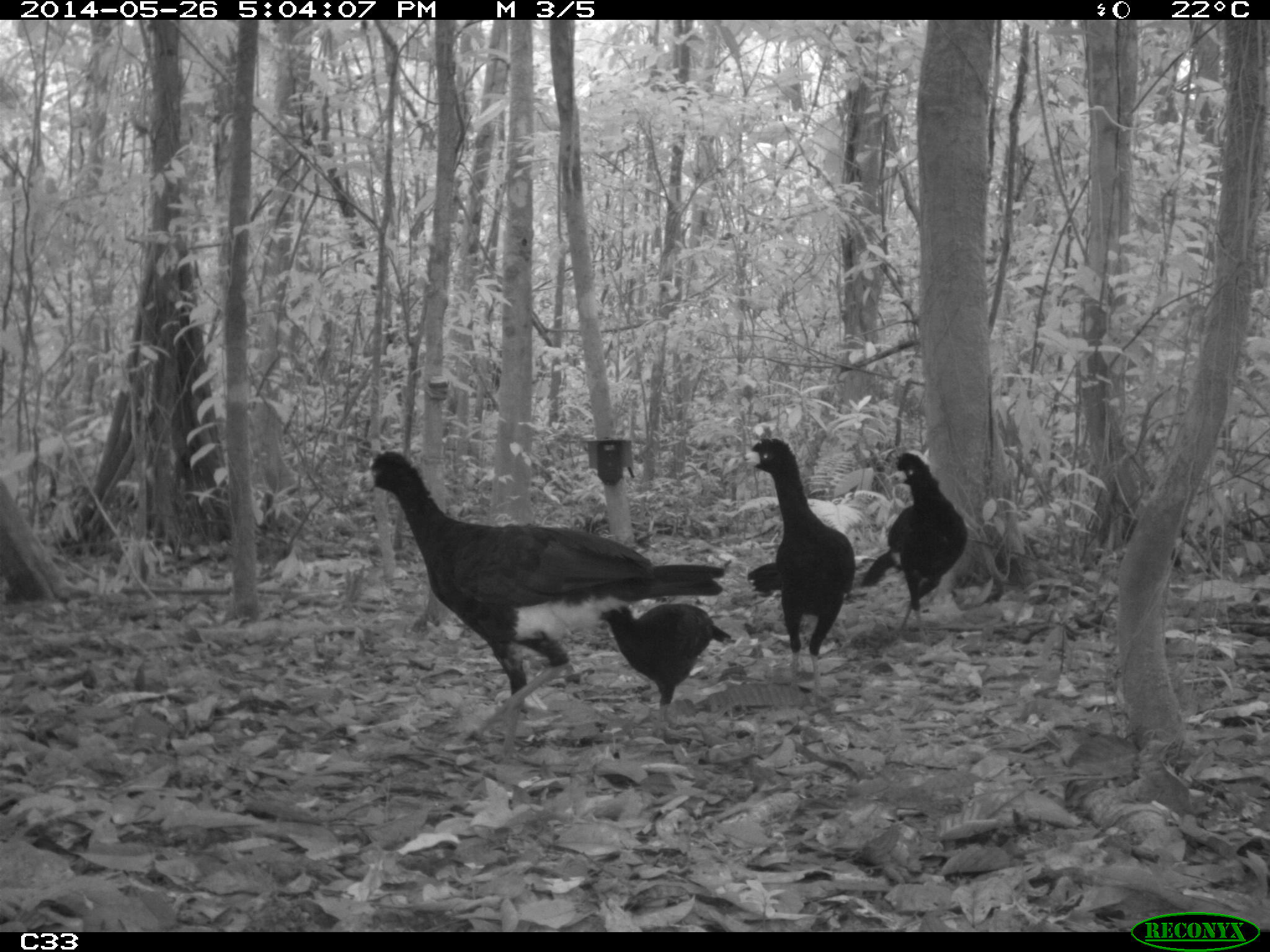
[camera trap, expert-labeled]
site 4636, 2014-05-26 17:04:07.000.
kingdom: Animalia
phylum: Chordata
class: Aves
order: Galliformes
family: Cracidae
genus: Crax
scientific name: Crax alector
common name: black curassow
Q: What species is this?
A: Crax alector (black curassow).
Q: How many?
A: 4.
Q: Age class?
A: Adult.